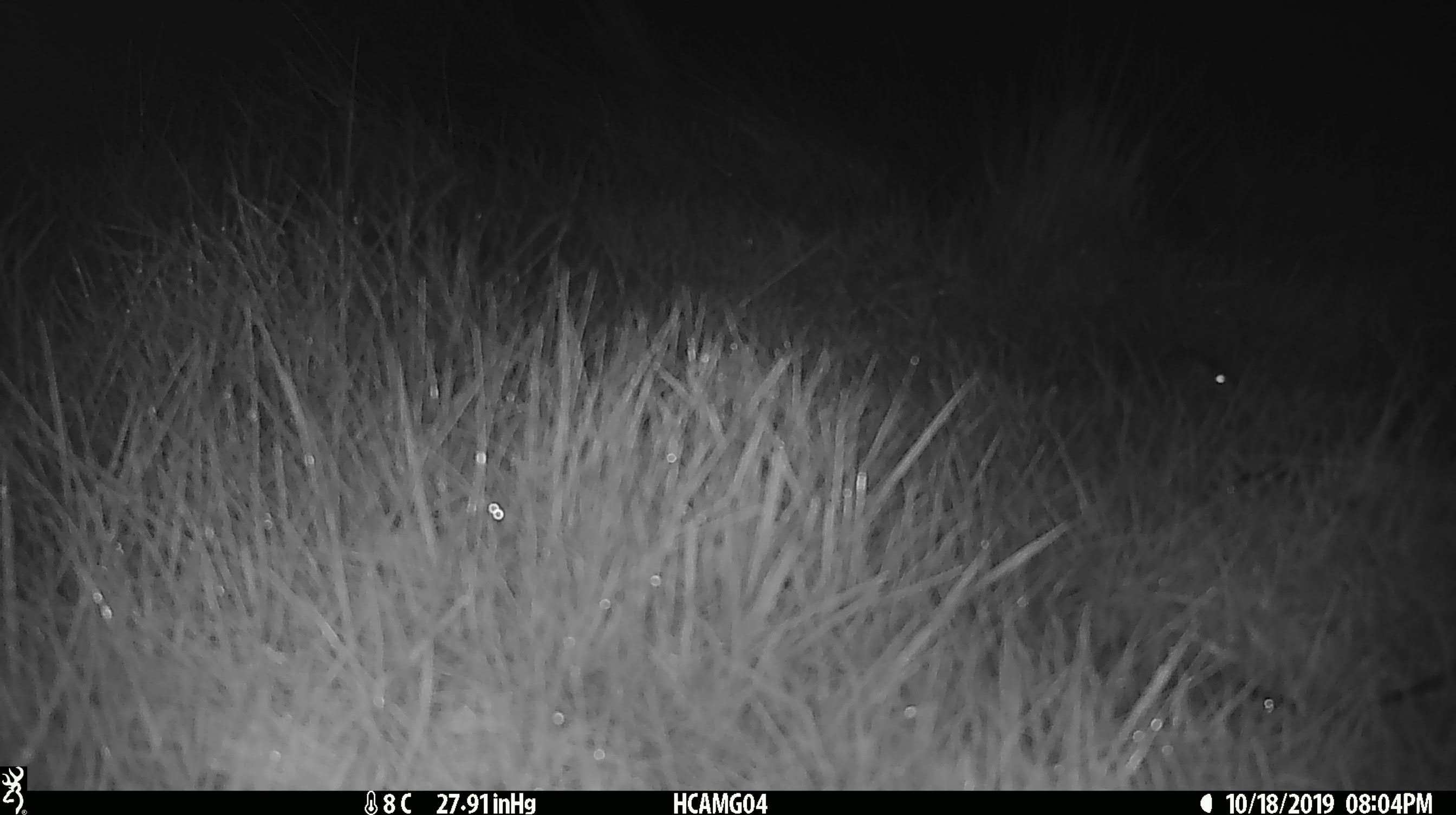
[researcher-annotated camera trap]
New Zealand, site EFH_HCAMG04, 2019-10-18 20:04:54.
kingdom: Animalia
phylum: Chordata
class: Mammalia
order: Rodentia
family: Muridae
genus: Mus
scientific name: Mus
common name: mouse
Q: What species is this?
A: Mouse (Mus).